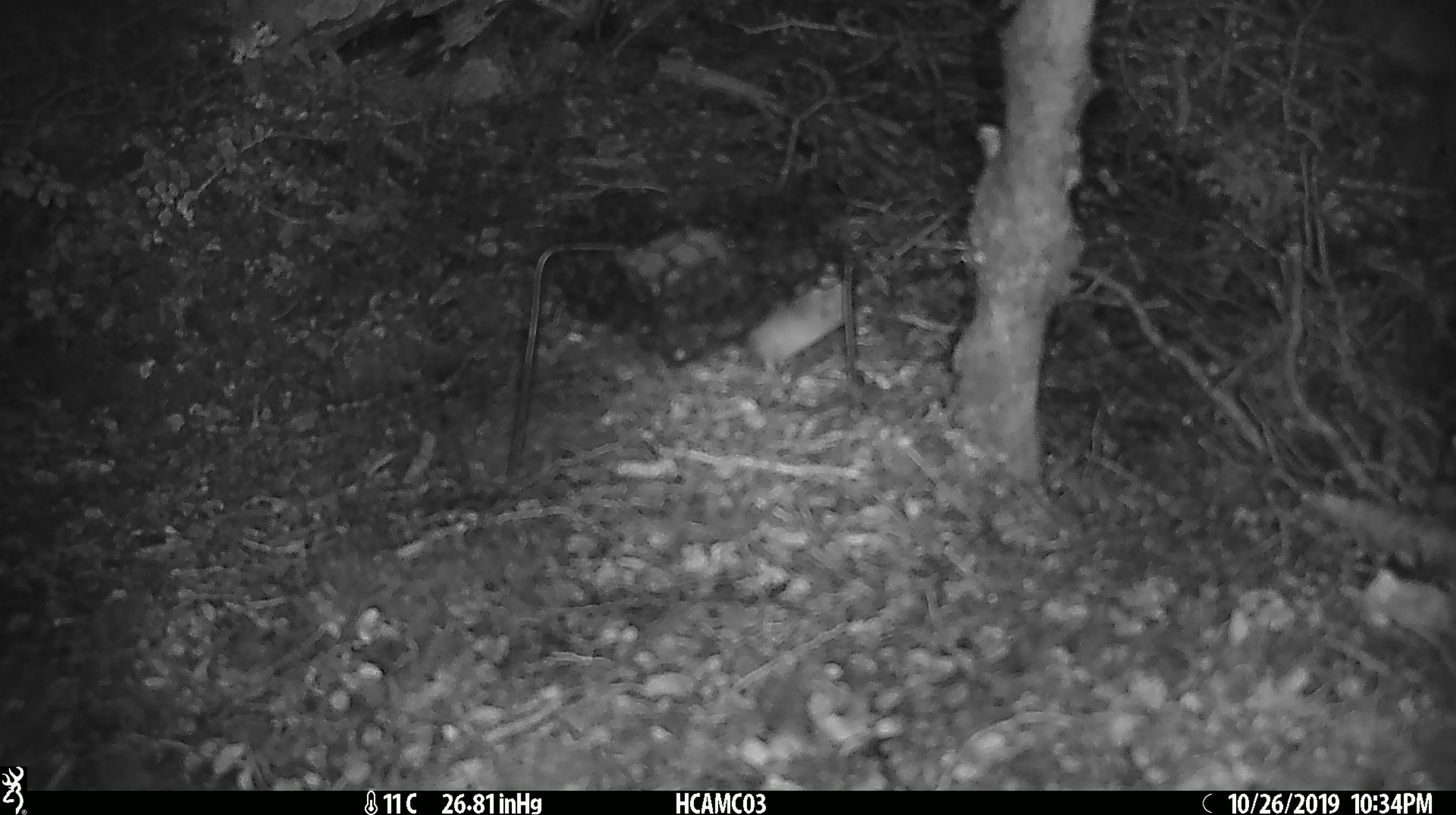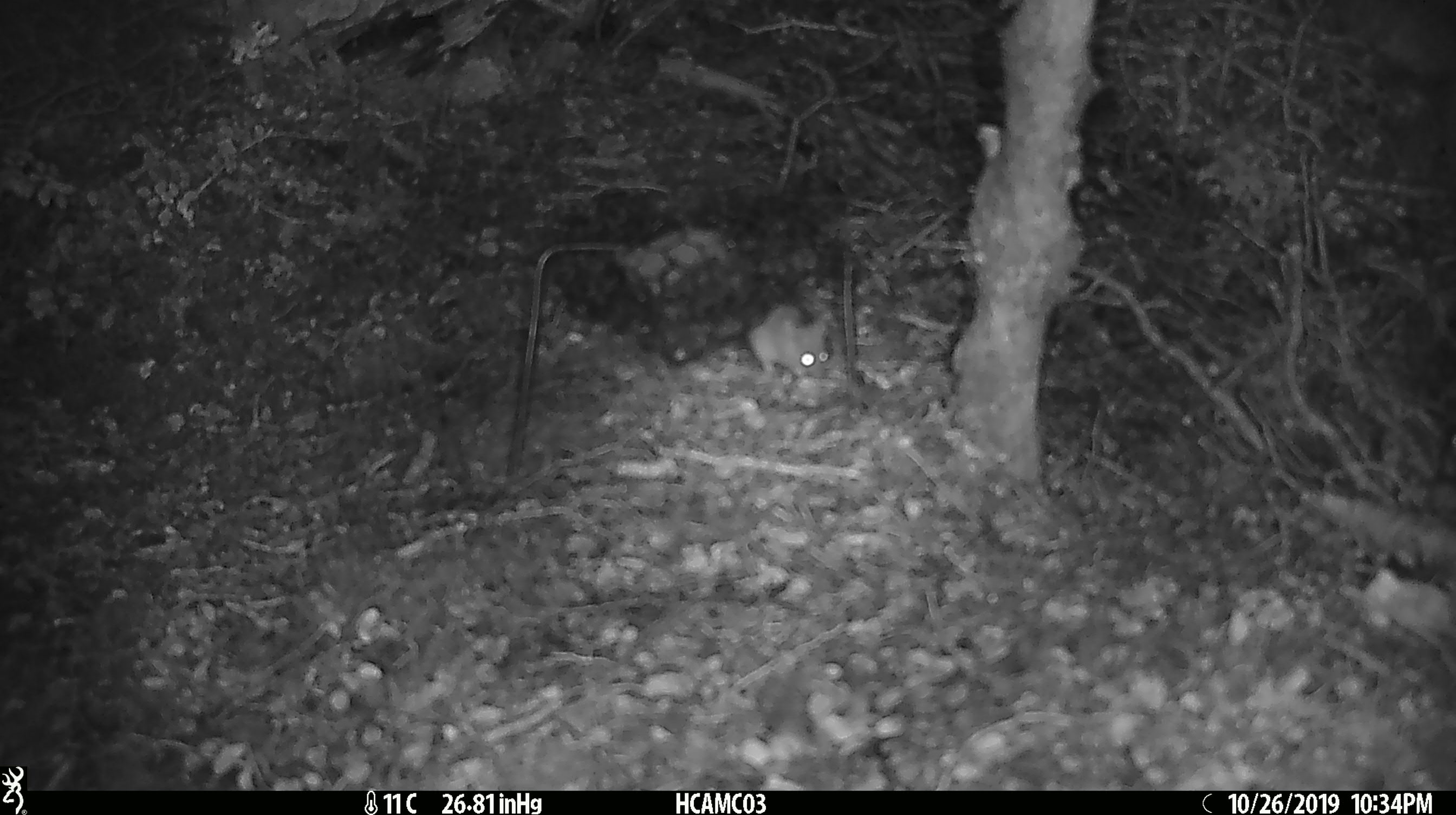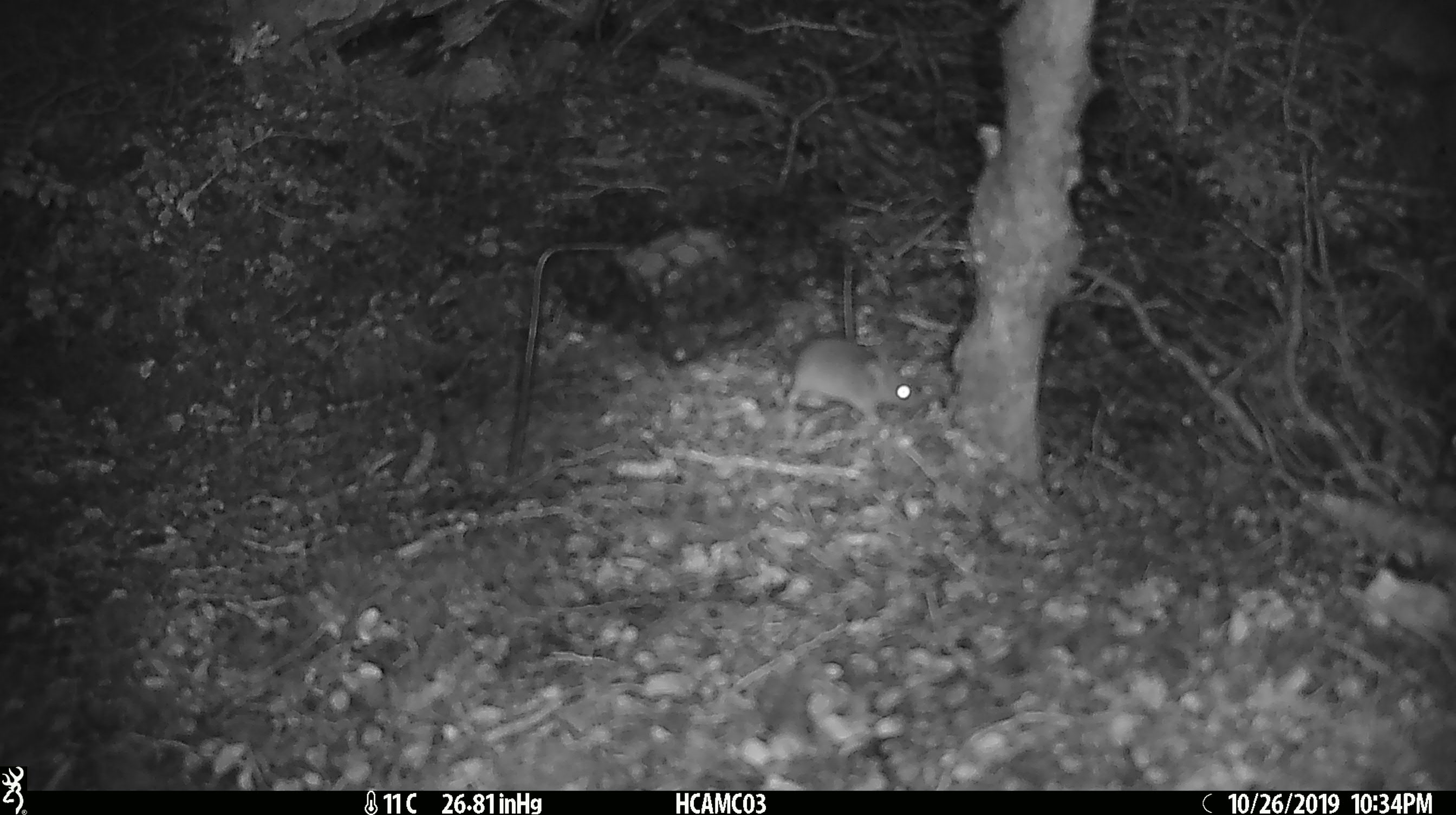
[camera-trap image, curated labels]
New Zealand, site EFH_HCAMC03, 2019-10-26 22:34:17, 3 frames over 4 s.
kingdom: Animalia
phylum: Chordata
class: Mammalia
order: Rodentia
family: Muridae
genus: Mus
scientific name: Mus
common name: mouse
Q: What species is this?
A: Mouse (Mus).